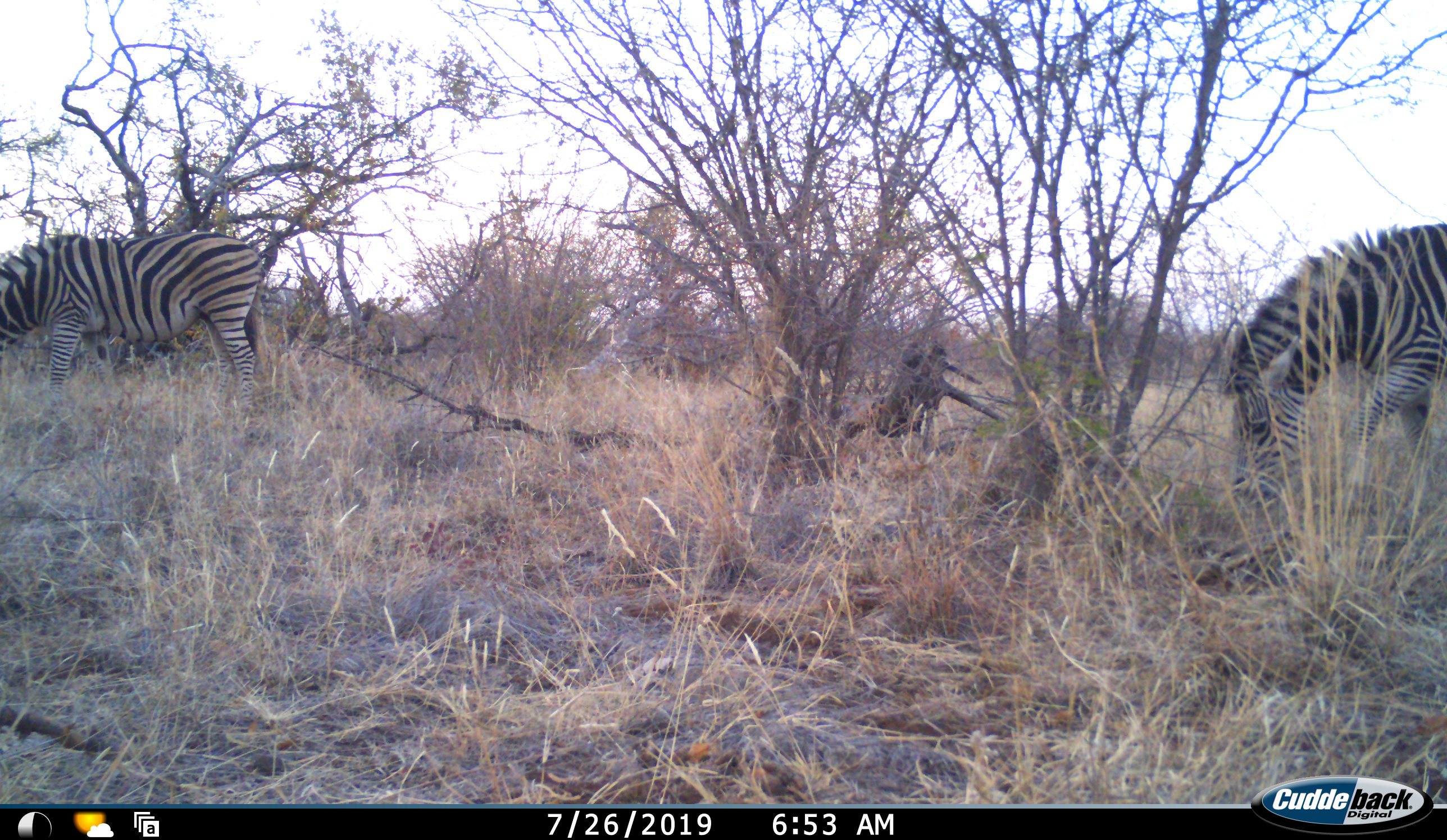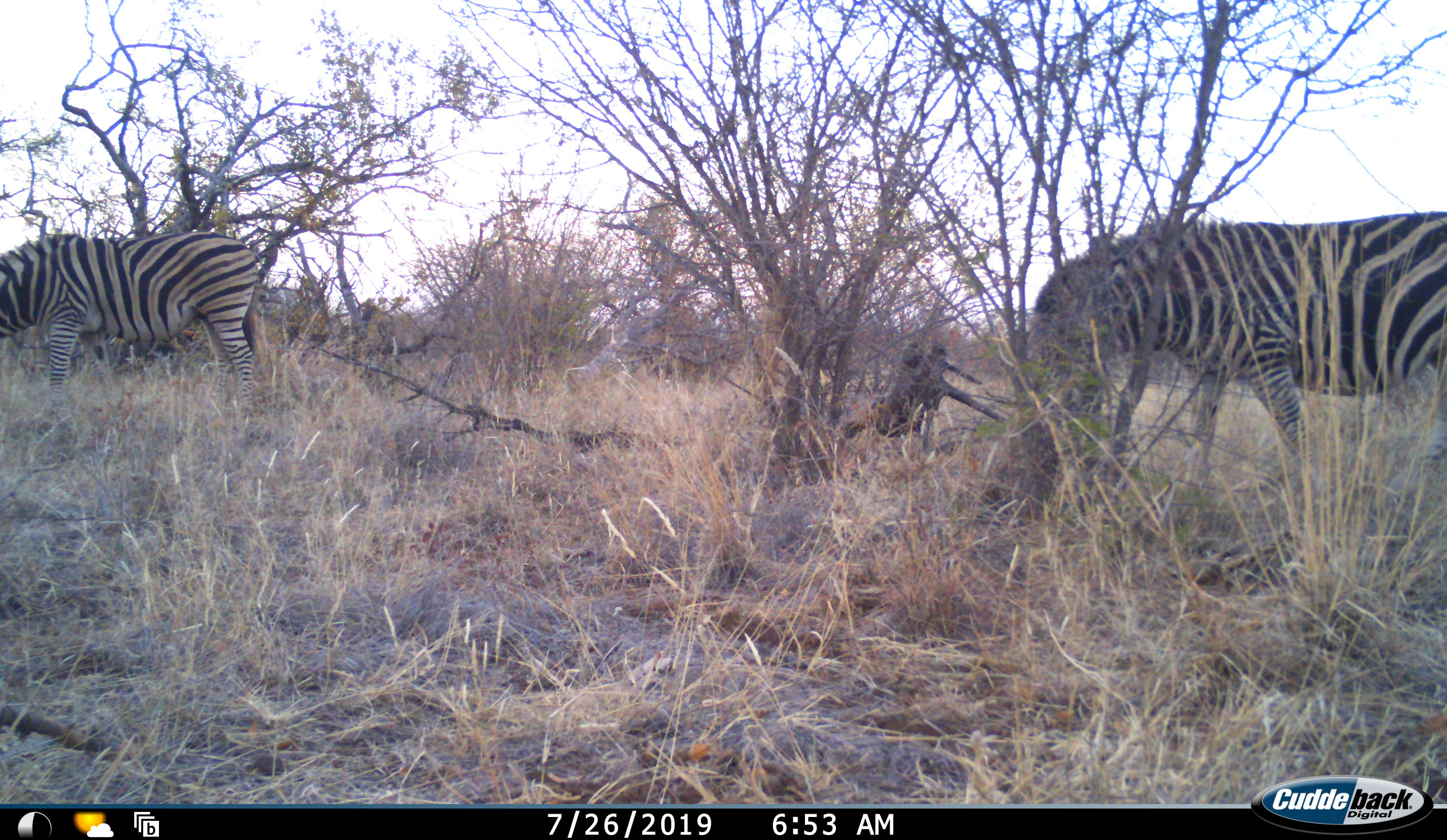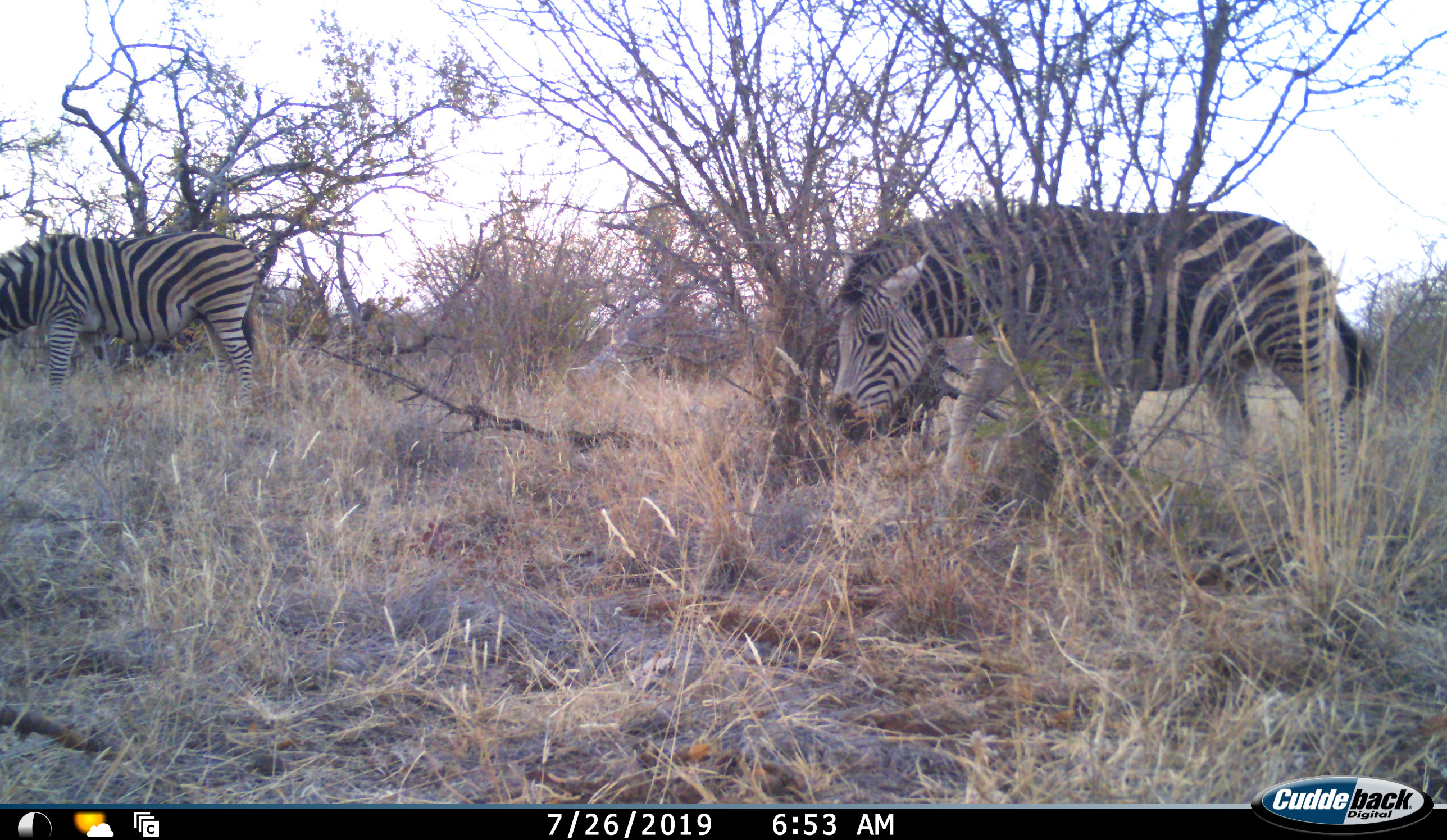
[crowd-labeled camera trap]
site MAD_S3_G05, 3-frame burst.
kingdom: Animalia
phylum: Chordata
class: Mammalia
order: Perissodactyla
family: Equidae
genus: Equus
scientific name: Equus quagga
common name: plains zebra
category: zebraplains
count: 2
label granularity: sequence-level